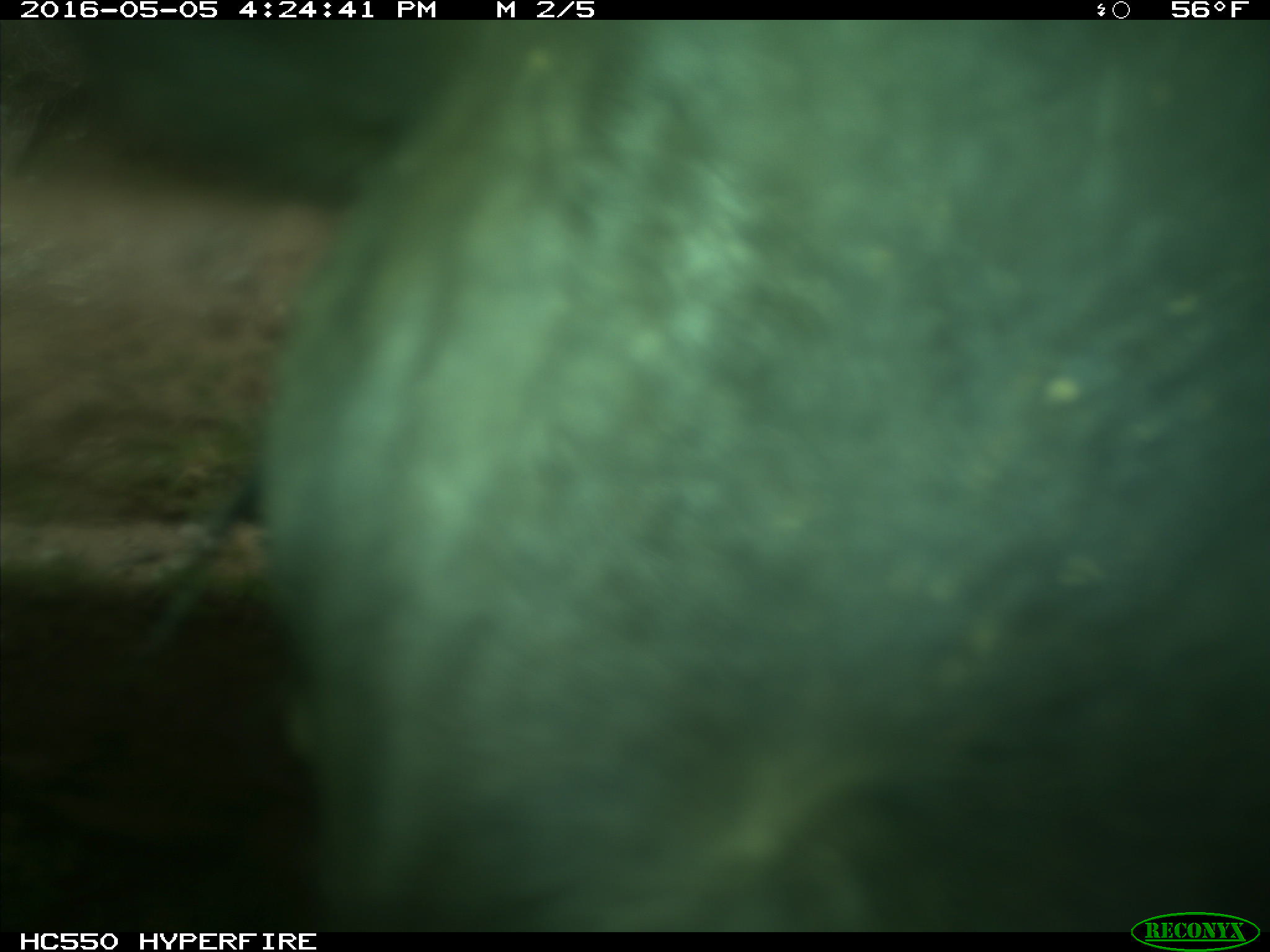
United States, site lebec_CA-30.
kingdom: Animalia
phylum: Chordata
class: Mammalia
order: Artiodactyla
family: Bovidae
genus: Bos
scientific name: Bos taurus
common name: domestic cow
Bos taurus (domestic cow).